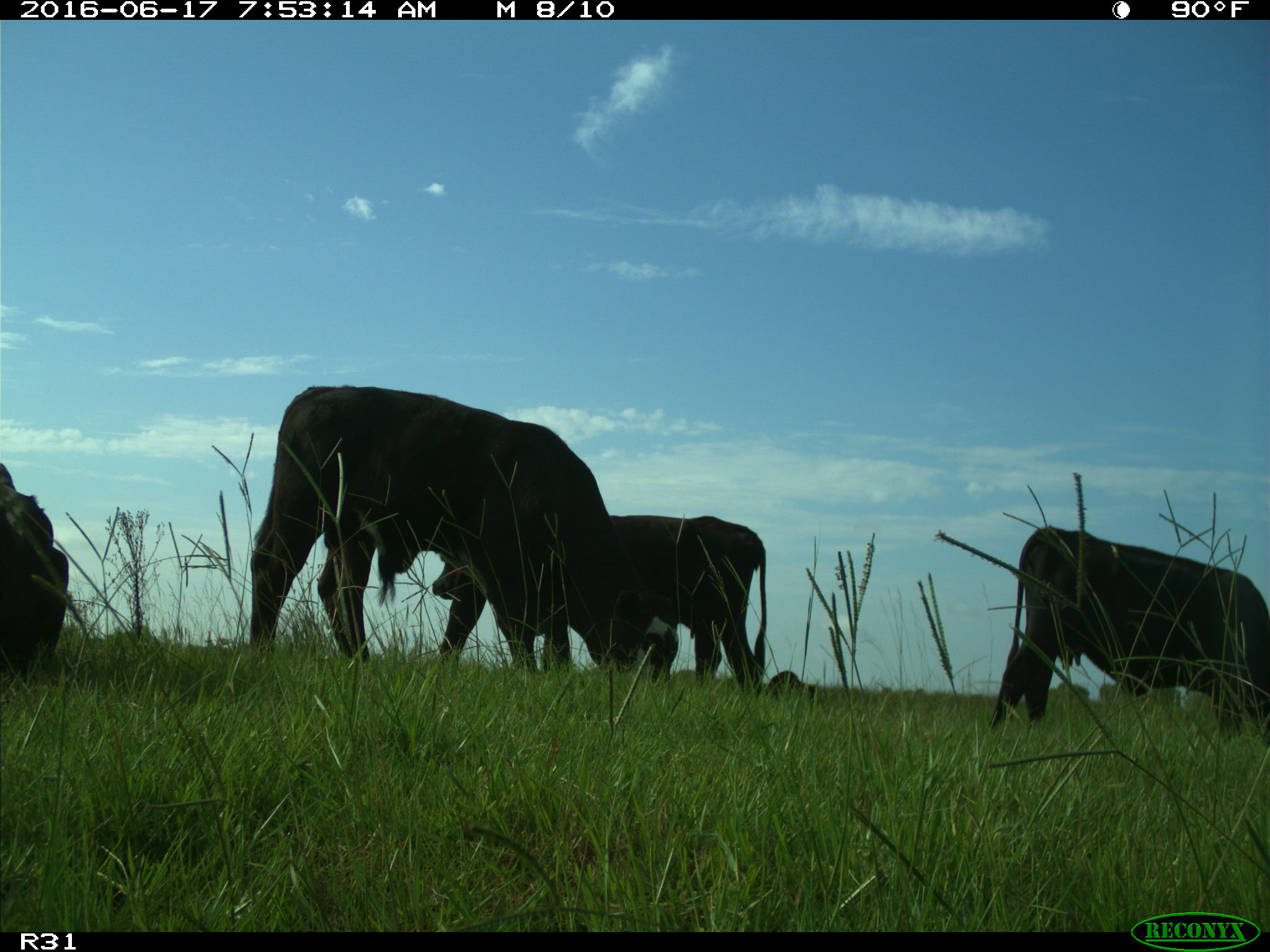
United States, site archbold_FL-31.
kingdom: Animalia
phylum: Chordata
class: Mammalia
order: Artiodactyla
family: Bovidae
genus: Bos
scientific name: Bos taurus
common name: domestic cow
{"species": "Bos taurus (domestic cow)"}